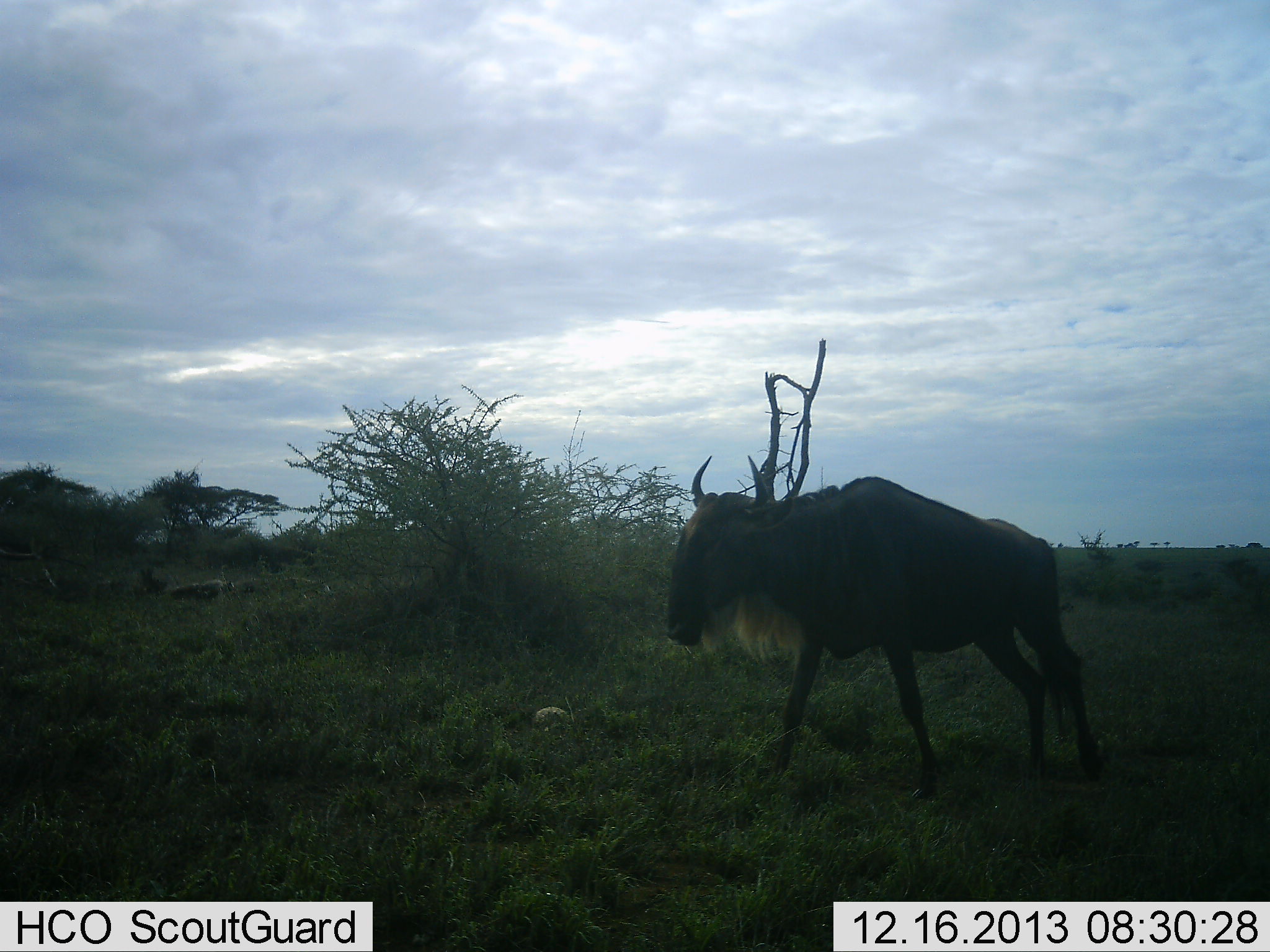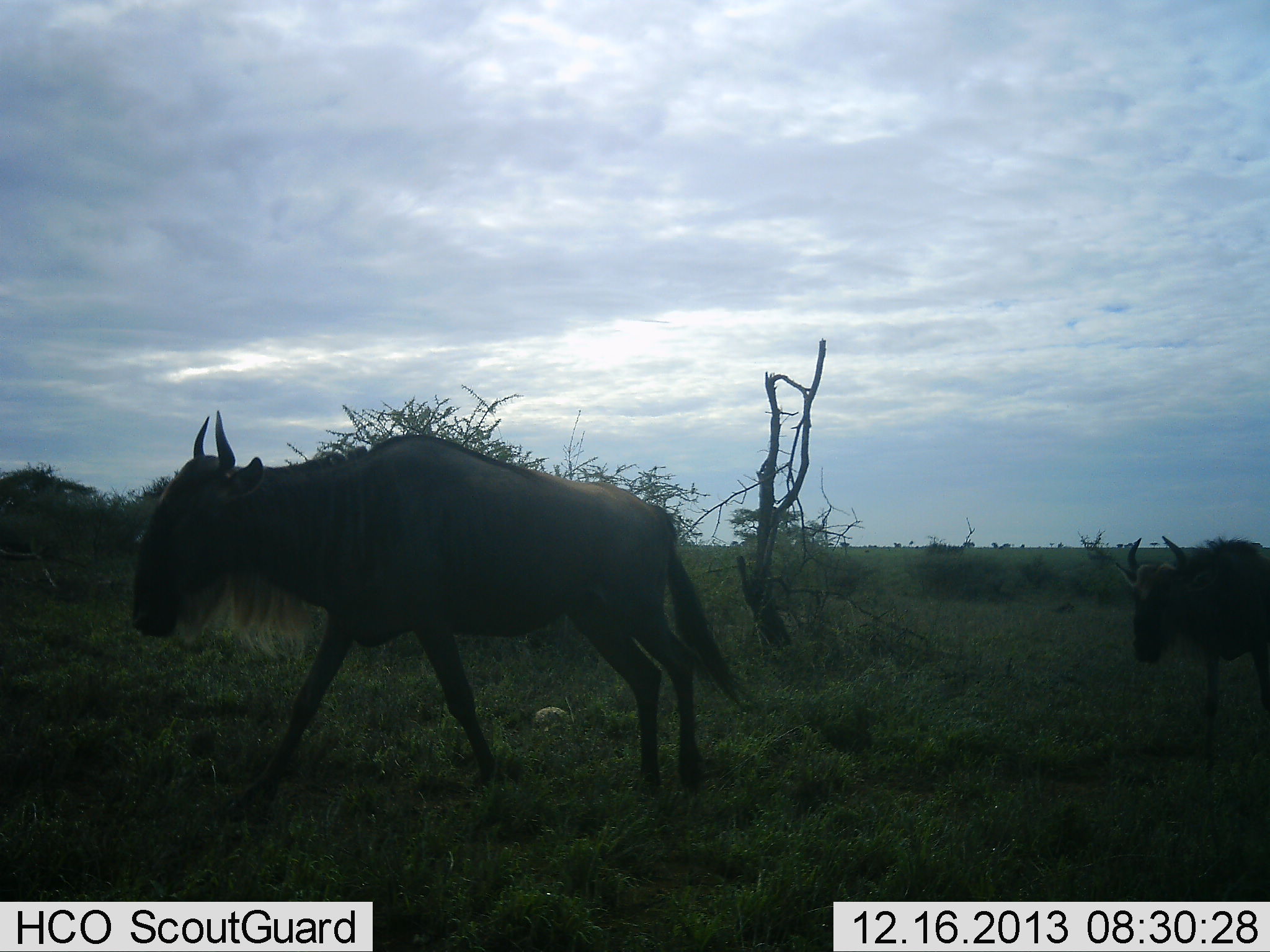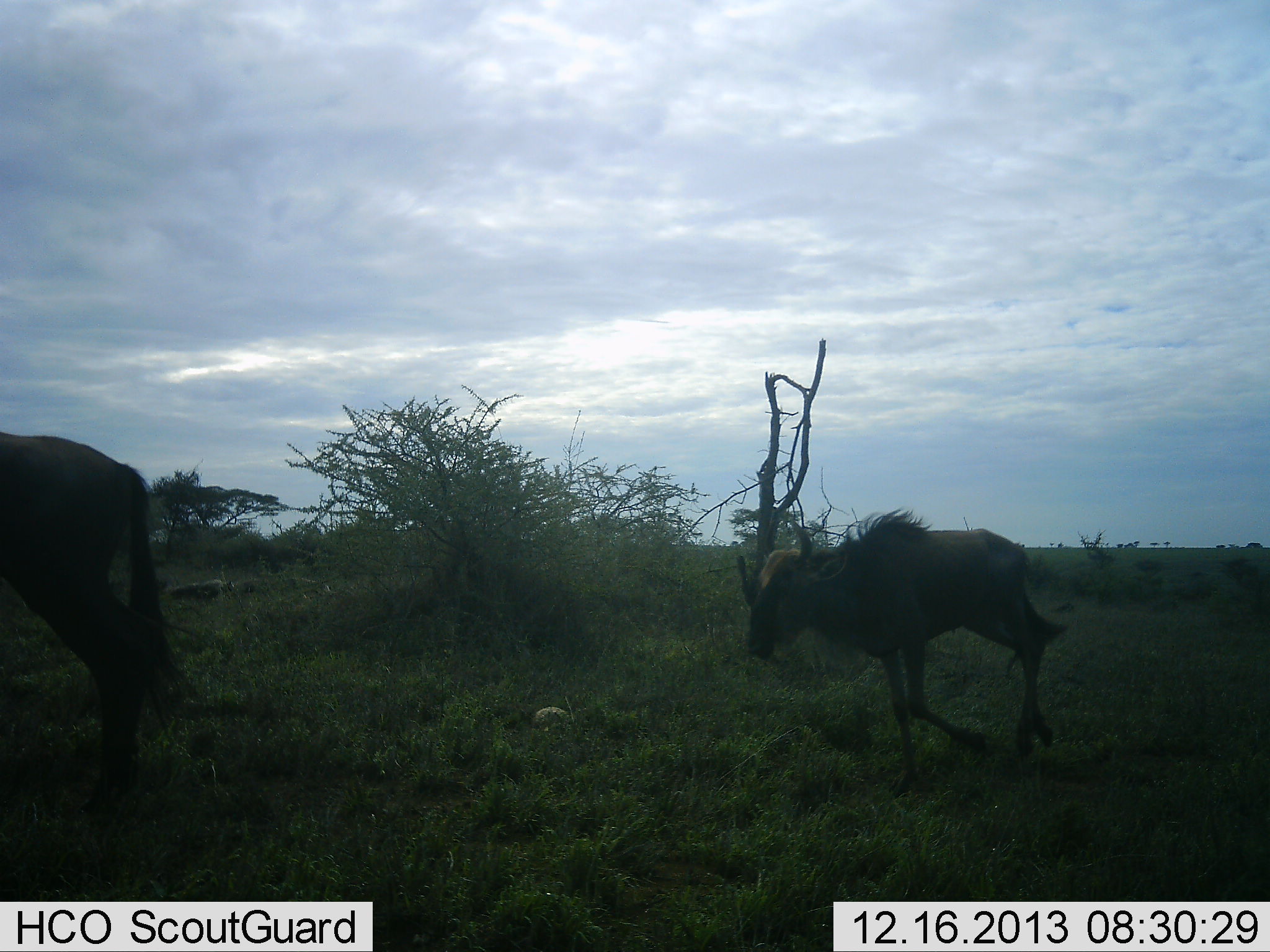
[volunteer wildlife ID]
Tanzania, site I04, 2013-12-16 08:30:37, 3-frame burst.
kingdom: Animalia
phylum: Chordata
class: Mammalia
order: Artiodactyla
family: Bovidae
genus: Connochaetes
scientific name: Connochaetes taurinus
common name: blue wildebeest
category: wildebeest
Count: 2.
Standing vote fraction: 0%.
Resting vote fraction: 0%.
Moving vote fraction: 100%.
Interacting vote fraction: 0%.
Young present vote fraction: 30%.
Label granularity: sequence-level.